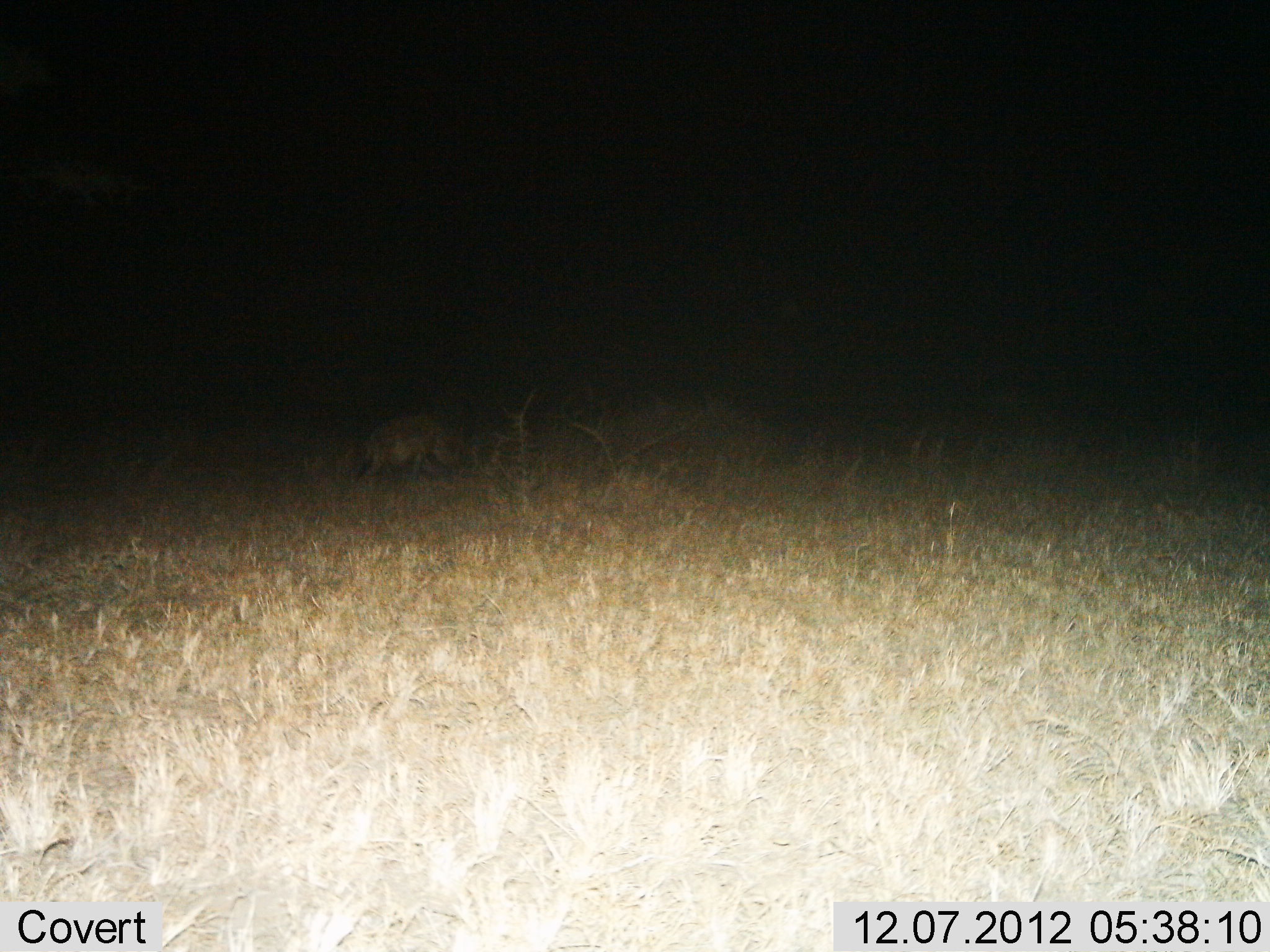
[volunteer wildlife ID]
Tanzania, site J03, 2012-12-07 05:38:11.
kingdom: Animalia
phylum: Chordata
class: Mammalia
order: Carnivora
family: Hyaenidae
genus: Crocuta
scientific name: Crocuta crocuta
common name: spotted hyena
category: hyenaspotted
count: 1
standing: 12%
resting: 4%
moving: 76%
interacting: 0%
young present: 0%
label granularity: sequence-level